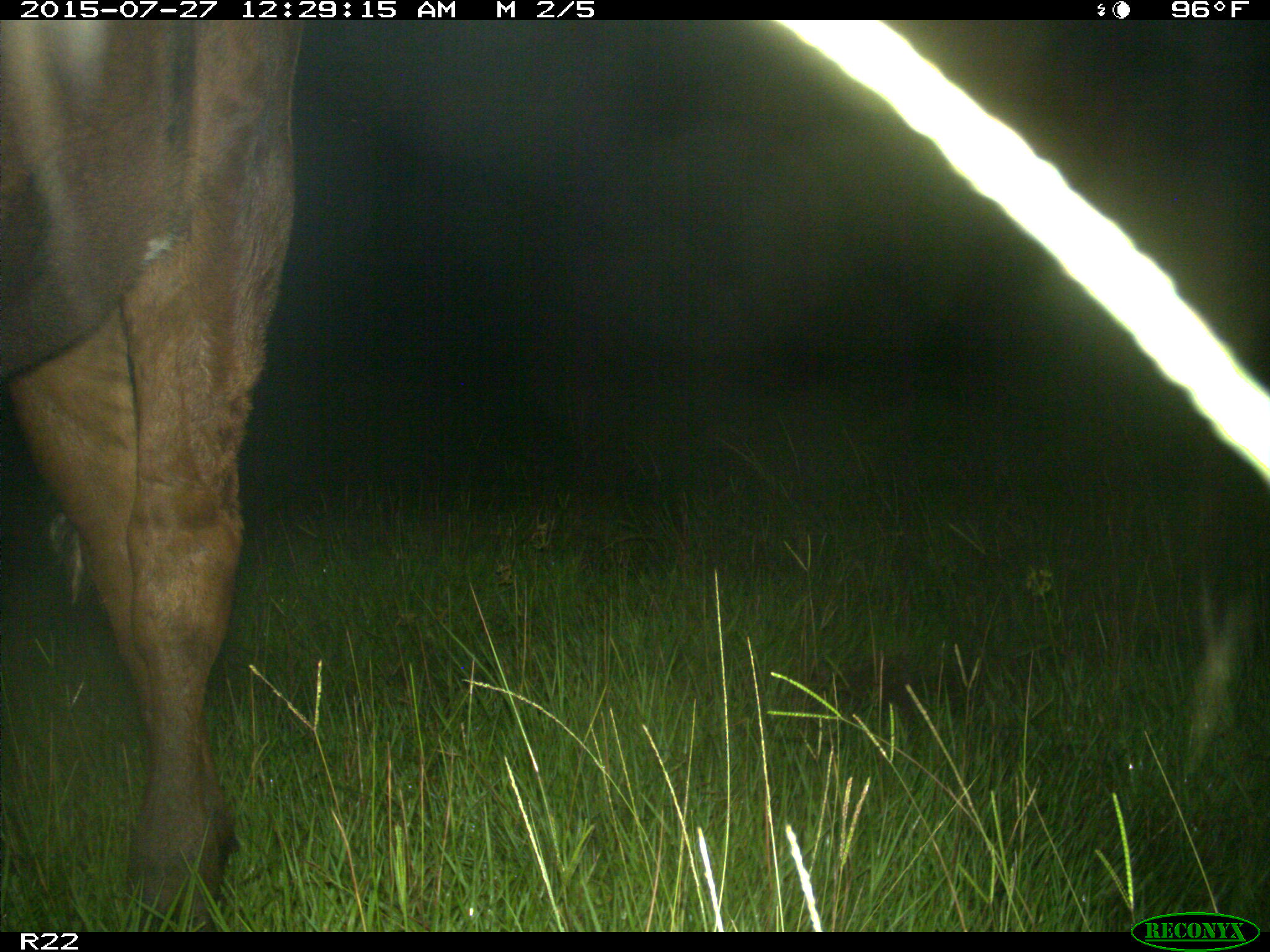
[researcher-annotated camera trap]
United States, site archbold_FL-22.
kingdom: Animalia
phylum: Chordata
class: Mammalia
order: Artiodactyla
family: Bovidae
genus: Bos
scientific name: Bos taurus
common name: domestic cow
Bos taurus (domestic cow).